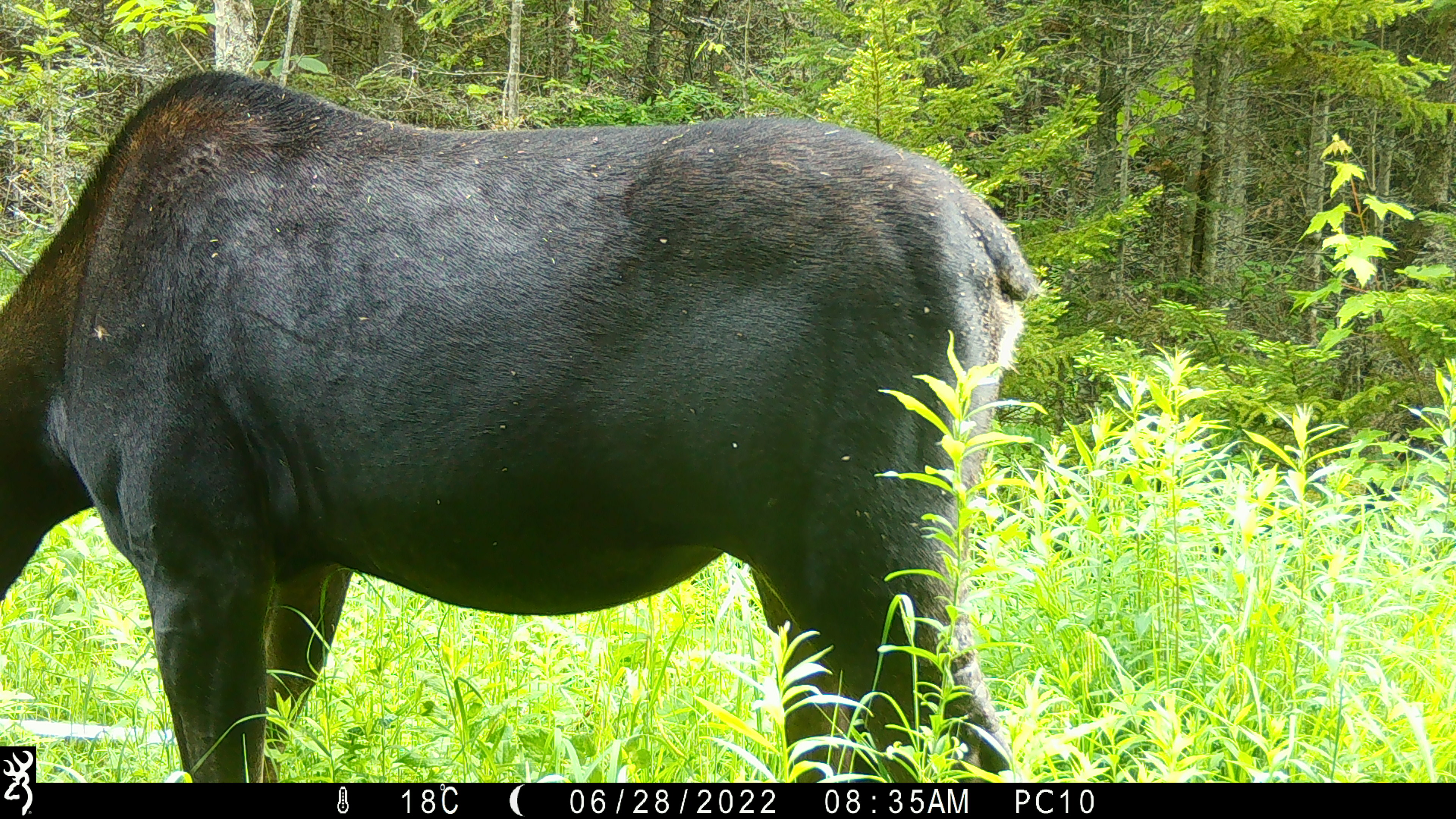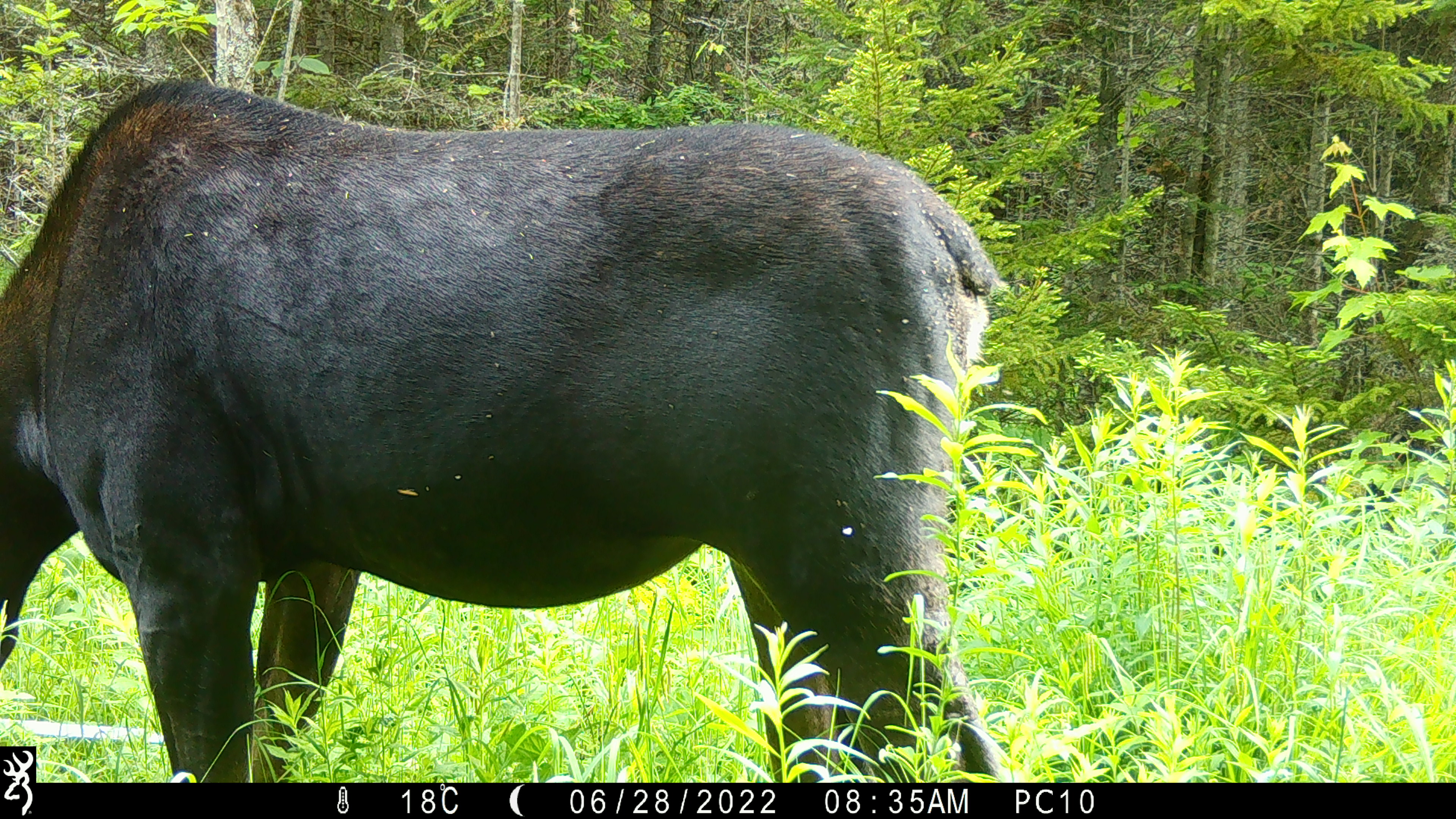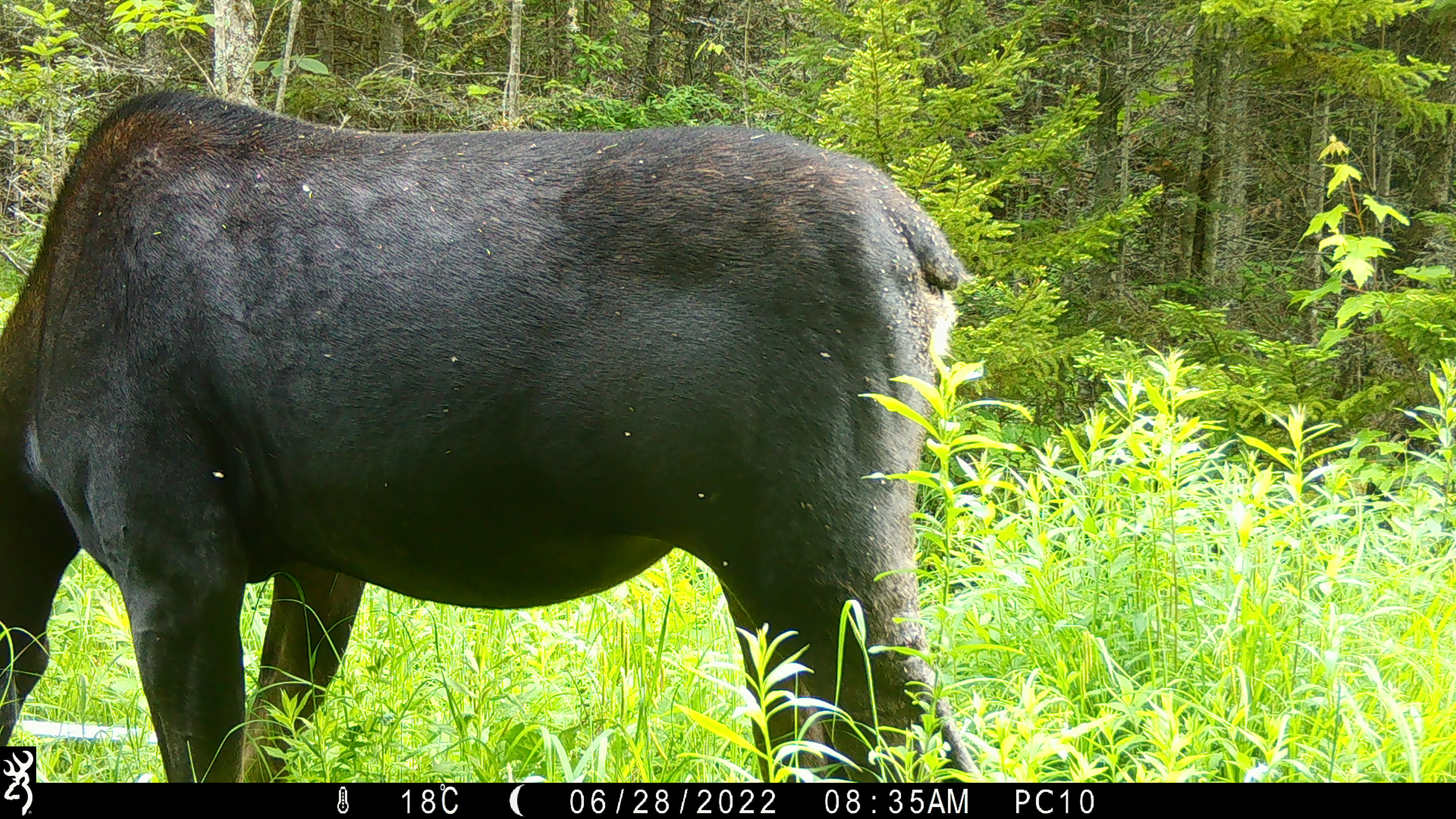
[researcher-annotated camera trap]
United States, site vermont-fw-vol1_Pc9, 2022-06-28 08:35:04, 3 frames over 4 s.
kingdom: Animalia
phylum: Chordata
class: Mammalia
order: Artiodactyla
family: Cervidae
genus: Alces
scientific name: Alces alces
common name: moose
Moose (Alces alces).